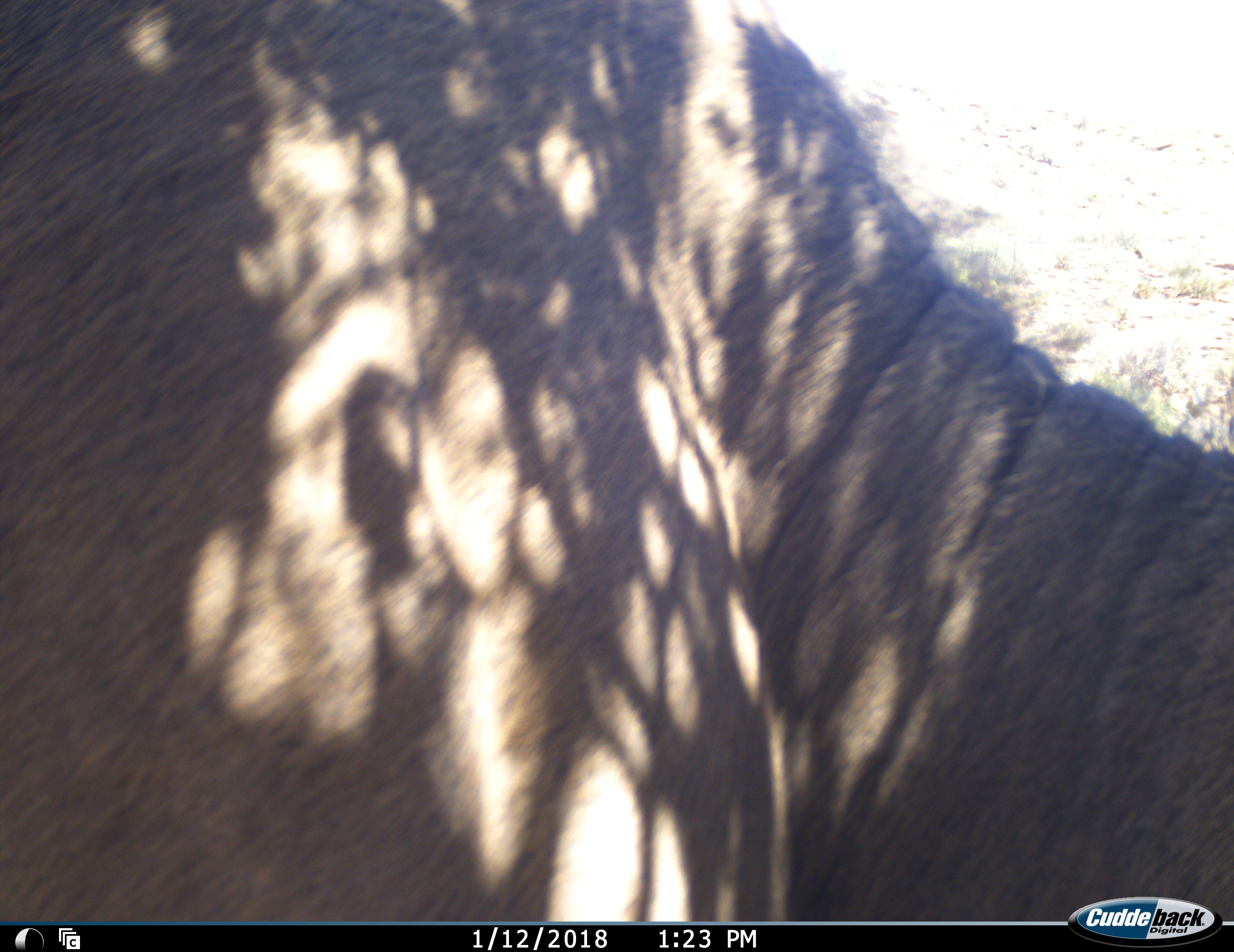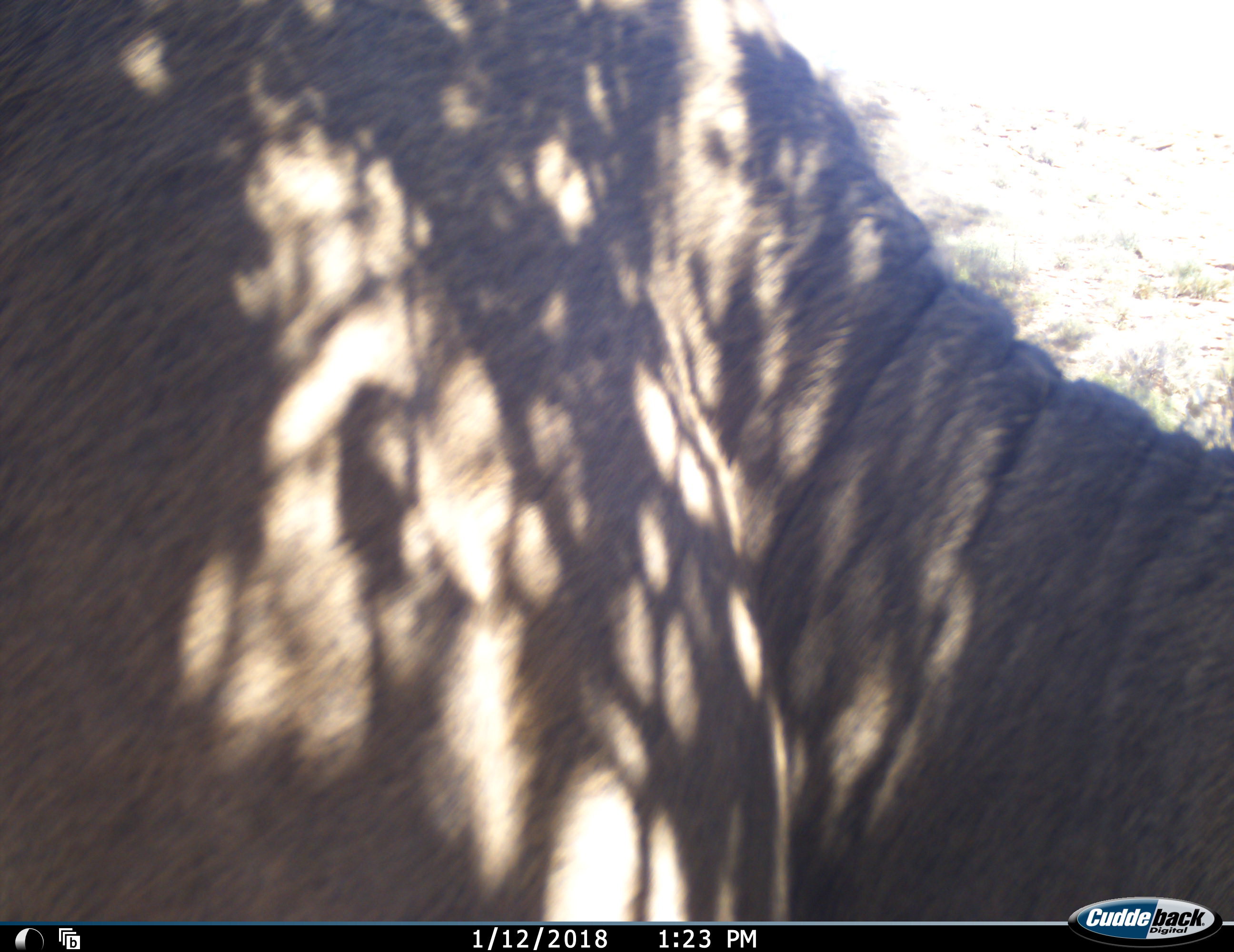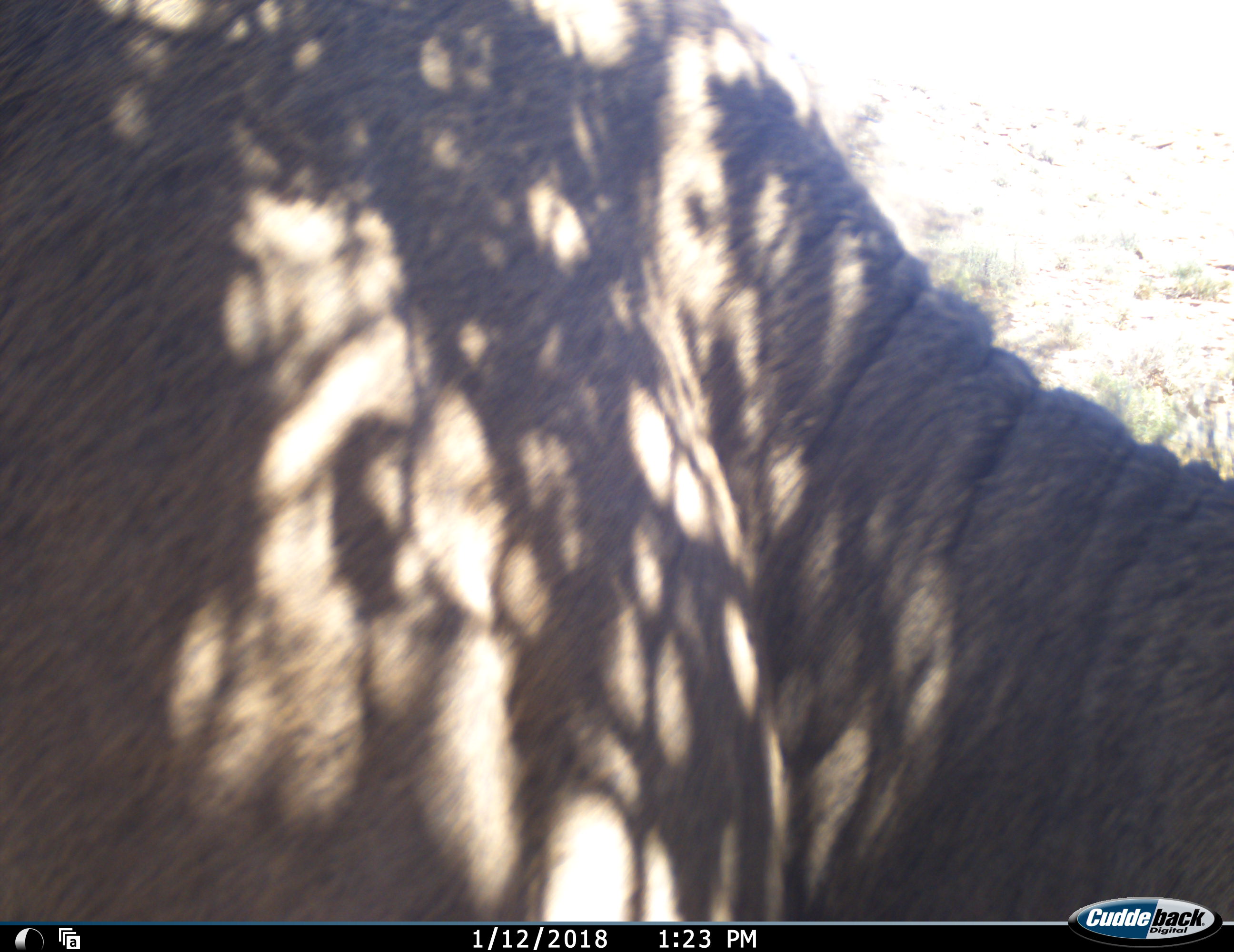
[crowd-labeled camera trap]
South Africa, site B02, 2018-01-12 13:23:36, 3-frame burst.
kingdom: Animalia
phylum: Chordata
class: Mammalia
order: Artiodactyla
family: Bovidae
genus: Tragelaphus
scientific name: Tragelaphus oryx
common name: eland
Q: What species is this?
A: Eland (Tragelaphus oryx).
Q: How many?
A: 1.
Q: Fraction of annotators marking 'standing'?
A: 60%.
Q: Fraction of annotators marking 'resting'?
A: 0%.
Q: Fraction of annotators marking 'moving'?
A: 20%.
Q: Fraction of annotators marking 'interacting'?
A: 0%.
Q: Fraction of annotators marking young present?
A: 0%.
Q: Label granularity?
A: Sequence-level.